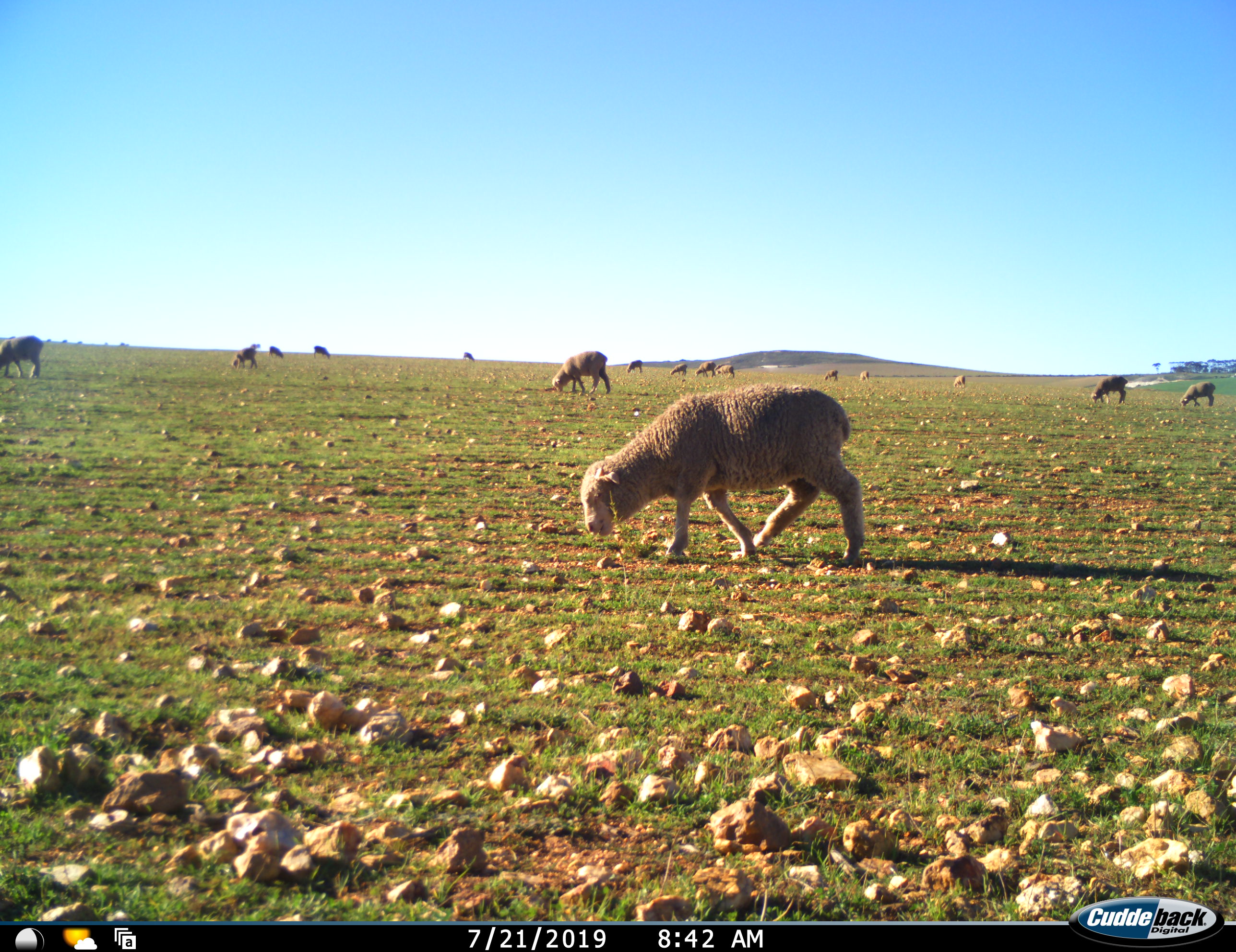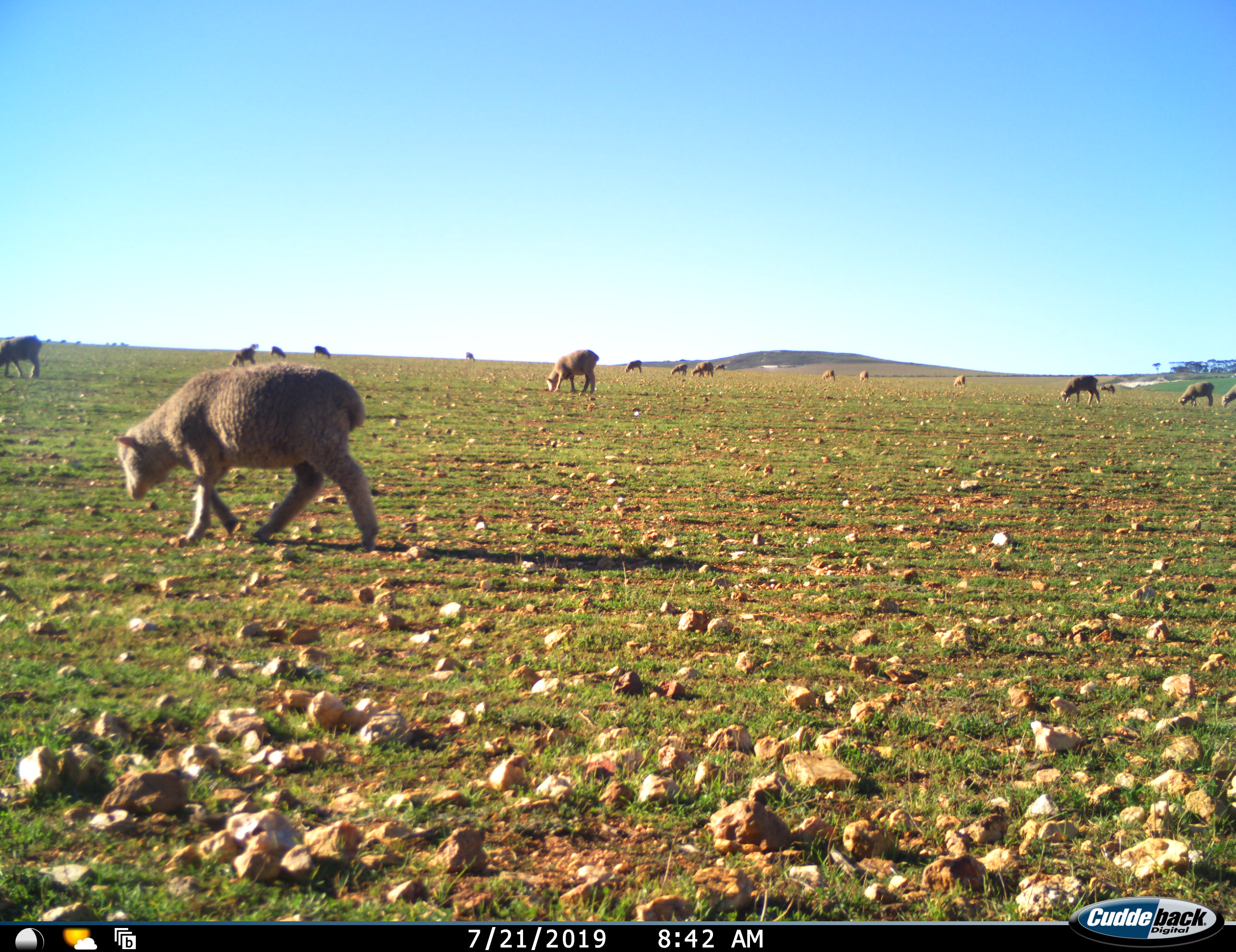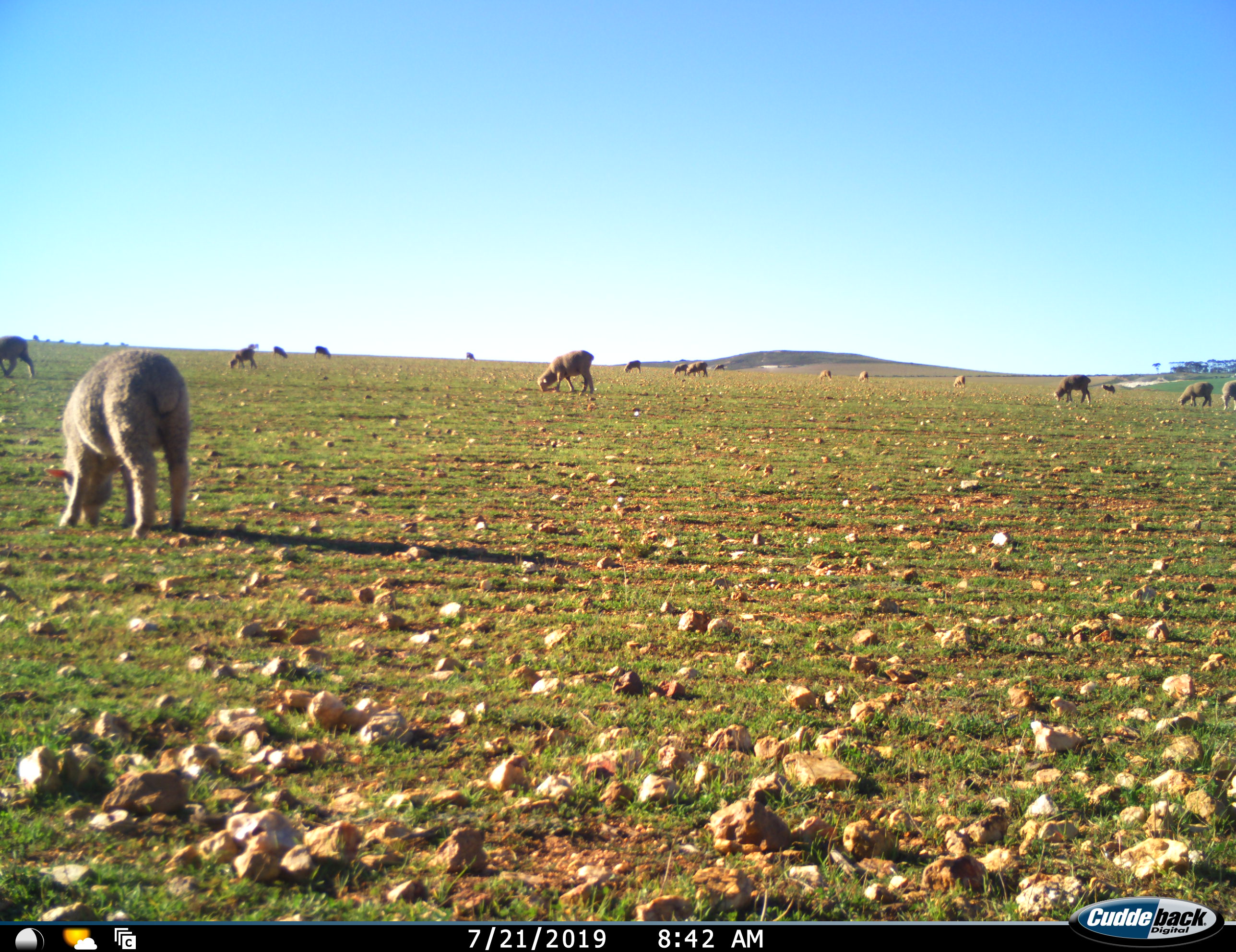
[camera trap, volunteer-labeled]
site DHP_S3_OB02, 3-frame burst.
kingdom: Animalia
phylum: Chordata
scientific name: Vertebrata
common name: domestic animal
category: domesticanimal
Domesticanimal (domestic animal) (Vertebrata), count 11-50. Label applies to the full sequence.